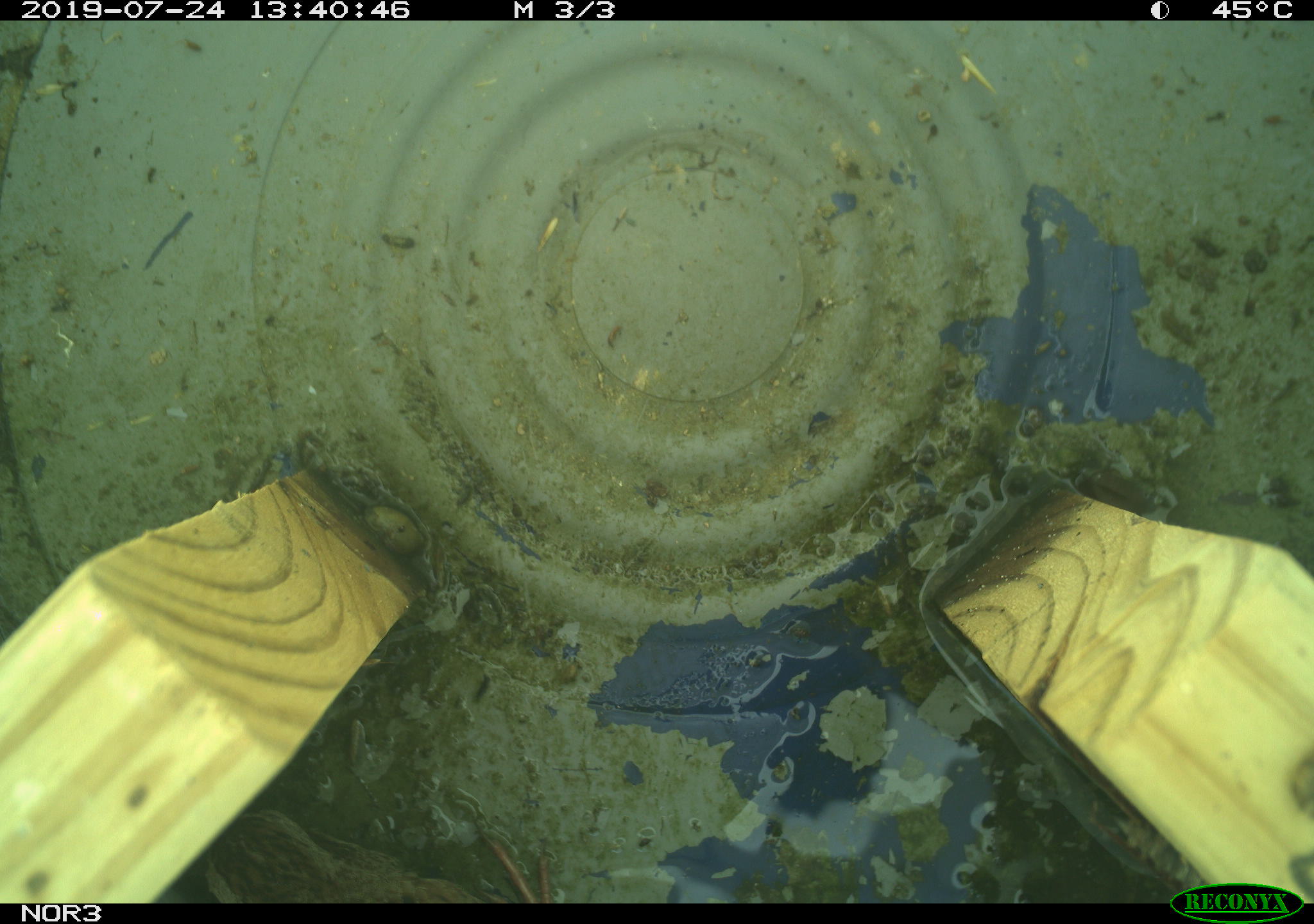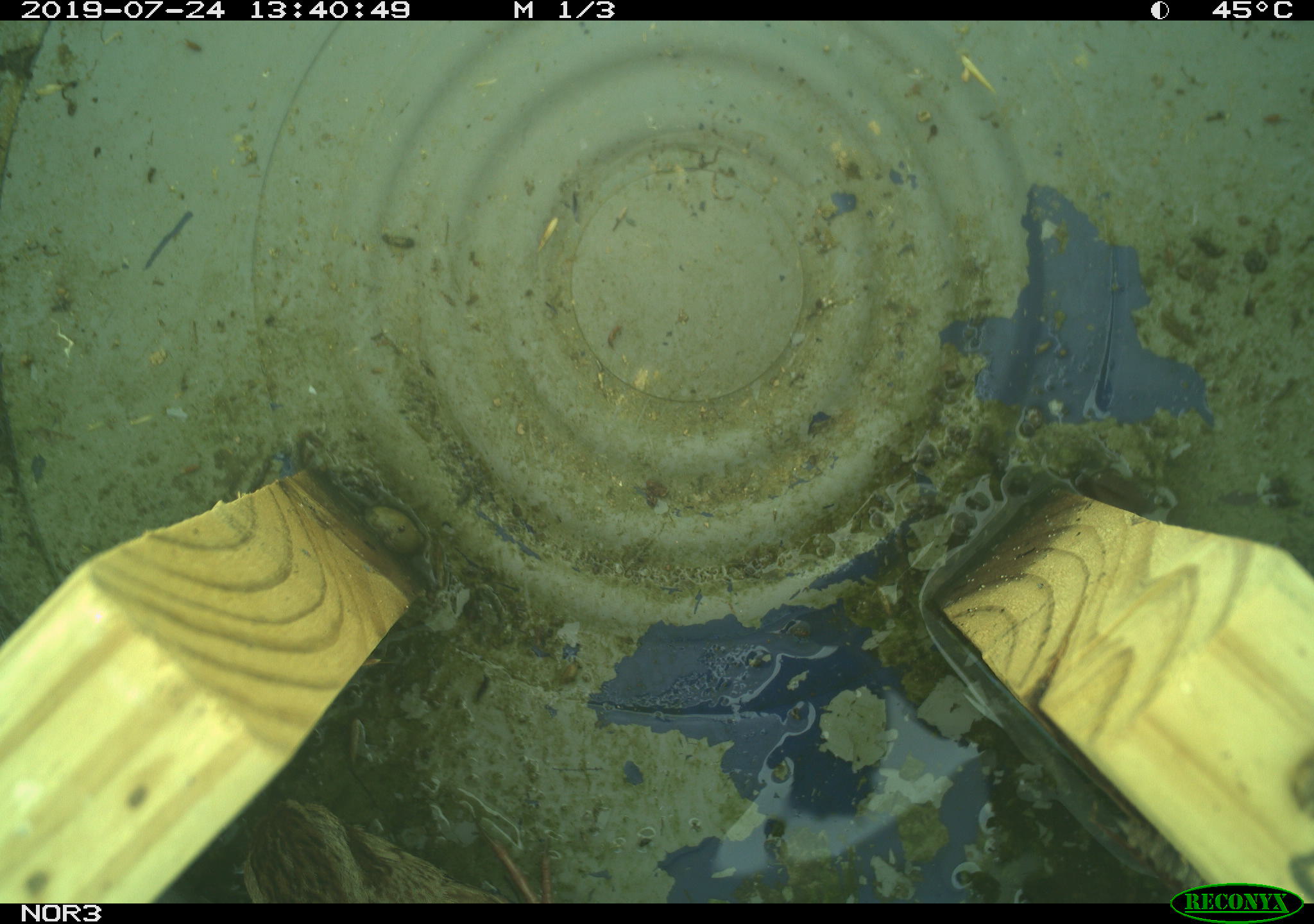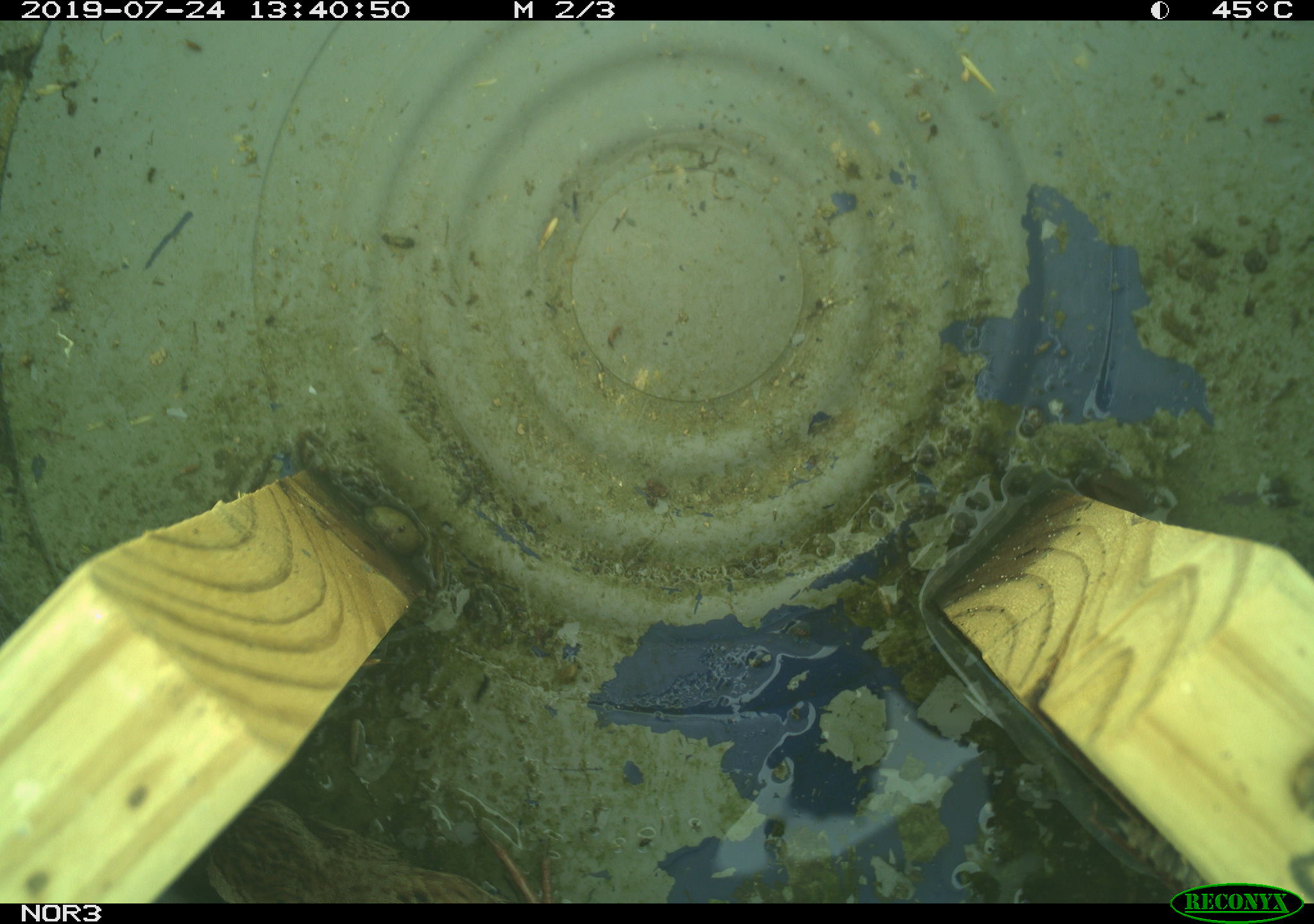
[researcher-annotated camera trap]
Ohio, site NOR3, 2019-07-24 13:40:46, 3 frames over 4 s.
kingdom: Animalia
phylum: Chordata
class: Aves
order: Passeriformes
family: Passerellidae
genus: Melospiza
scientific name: Melospiza melodia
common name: song sparrow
Song sparrow (Melospiza melodia).